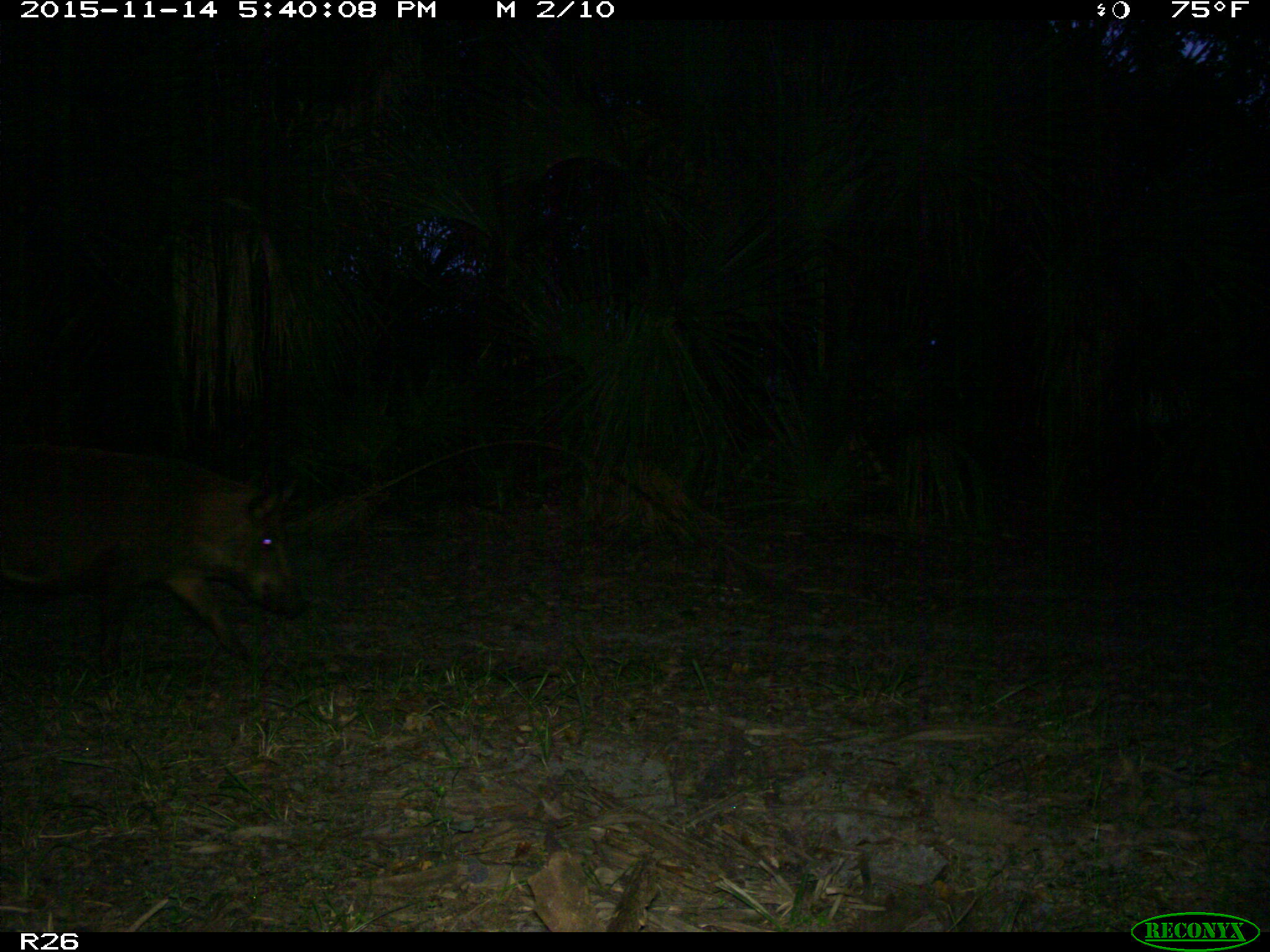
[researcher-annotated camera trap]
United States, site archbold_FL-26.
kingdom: Animalia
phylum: Chordata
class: Mammalia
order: Artiodactyla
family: Suidae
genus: Sus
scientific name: Sus scrofa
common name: wild boar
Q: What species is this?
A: Sus scrofa (wild boar).